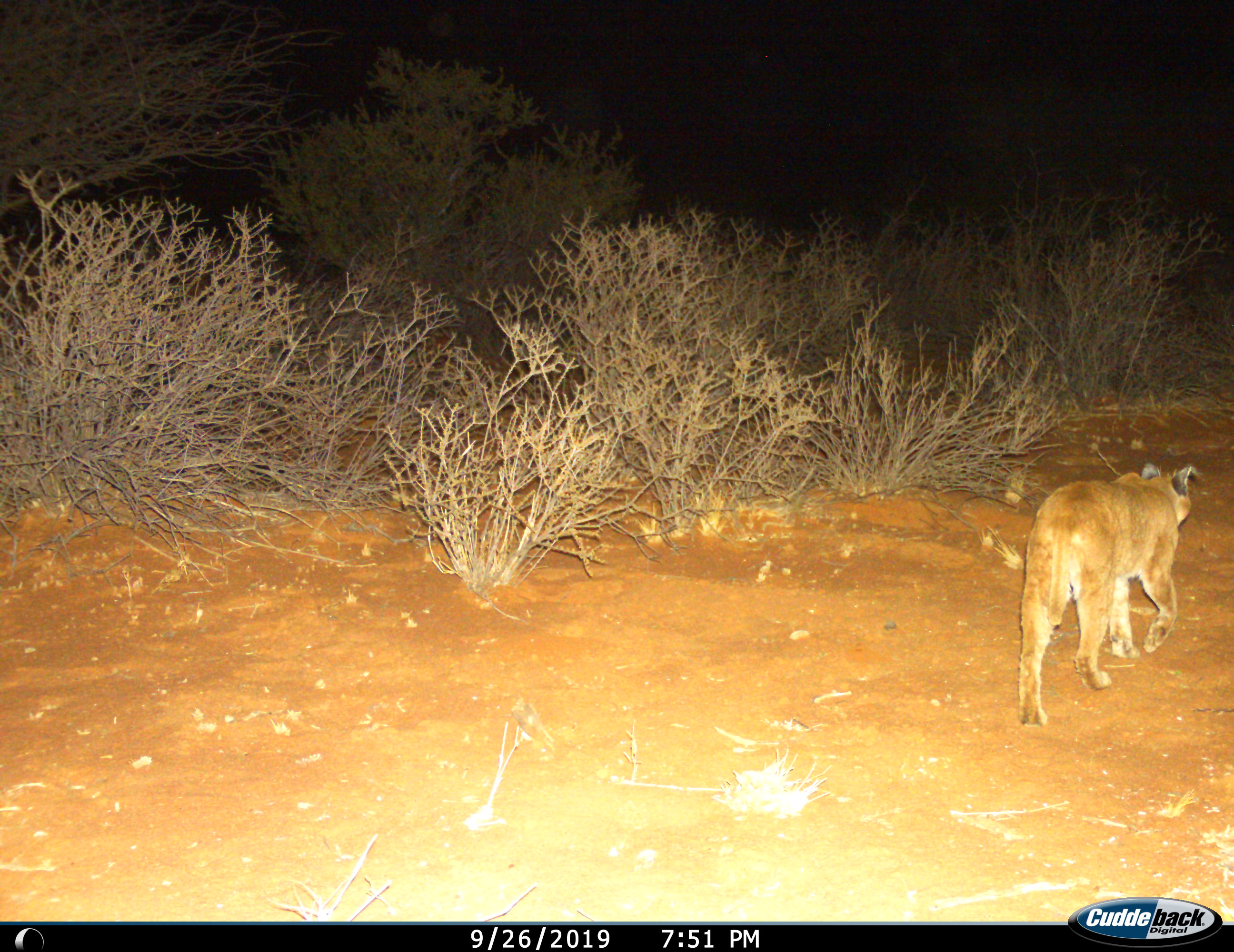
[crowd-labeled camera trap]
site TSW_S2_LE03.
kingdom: Animalia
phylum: Chordata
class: Mammalia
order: Carnivora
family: Felidae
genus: Caracal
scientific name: Caracal caracal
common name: caracal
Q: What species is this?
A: Caracal (Caracal caracal).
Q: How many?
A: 1.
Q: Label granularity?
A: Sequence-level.